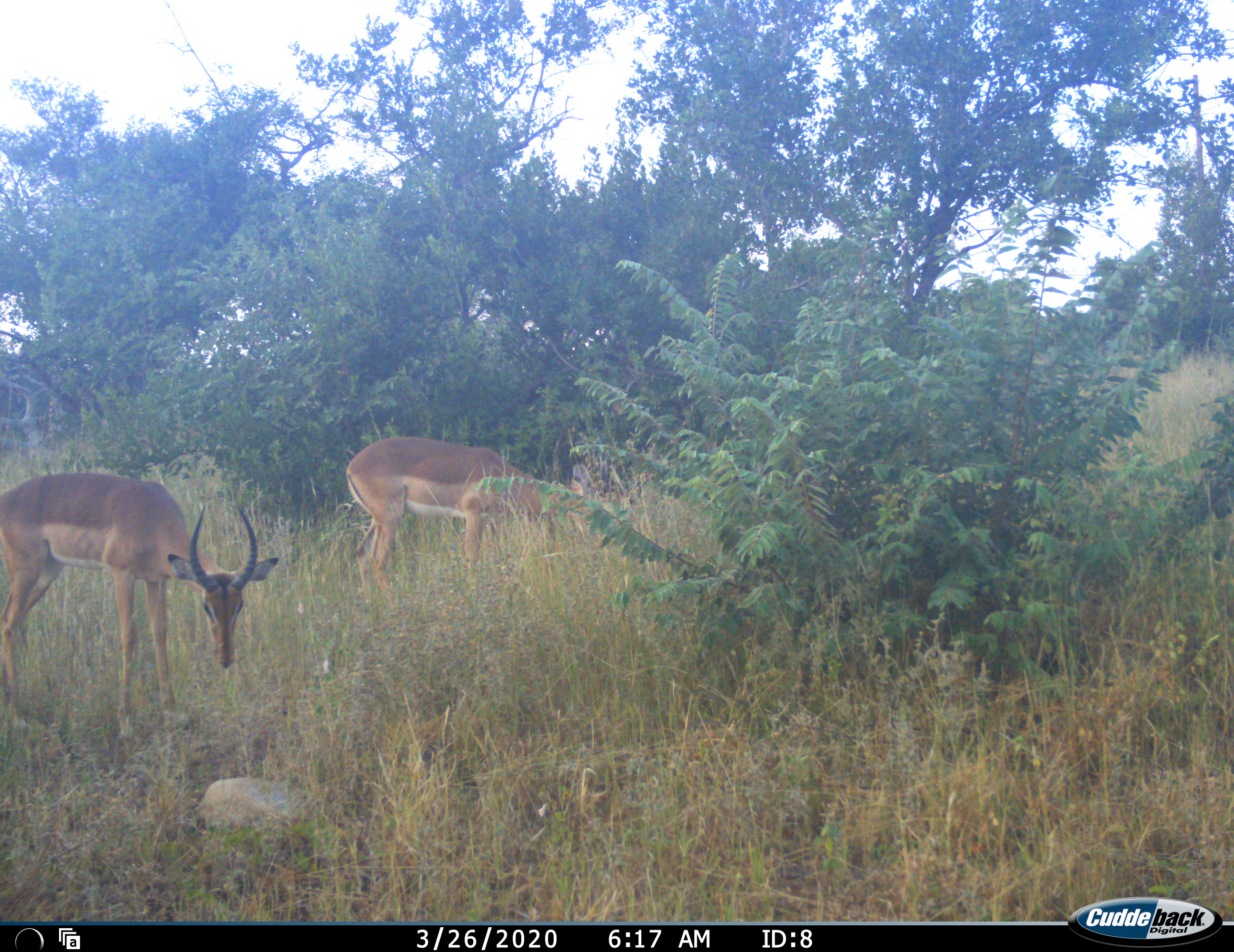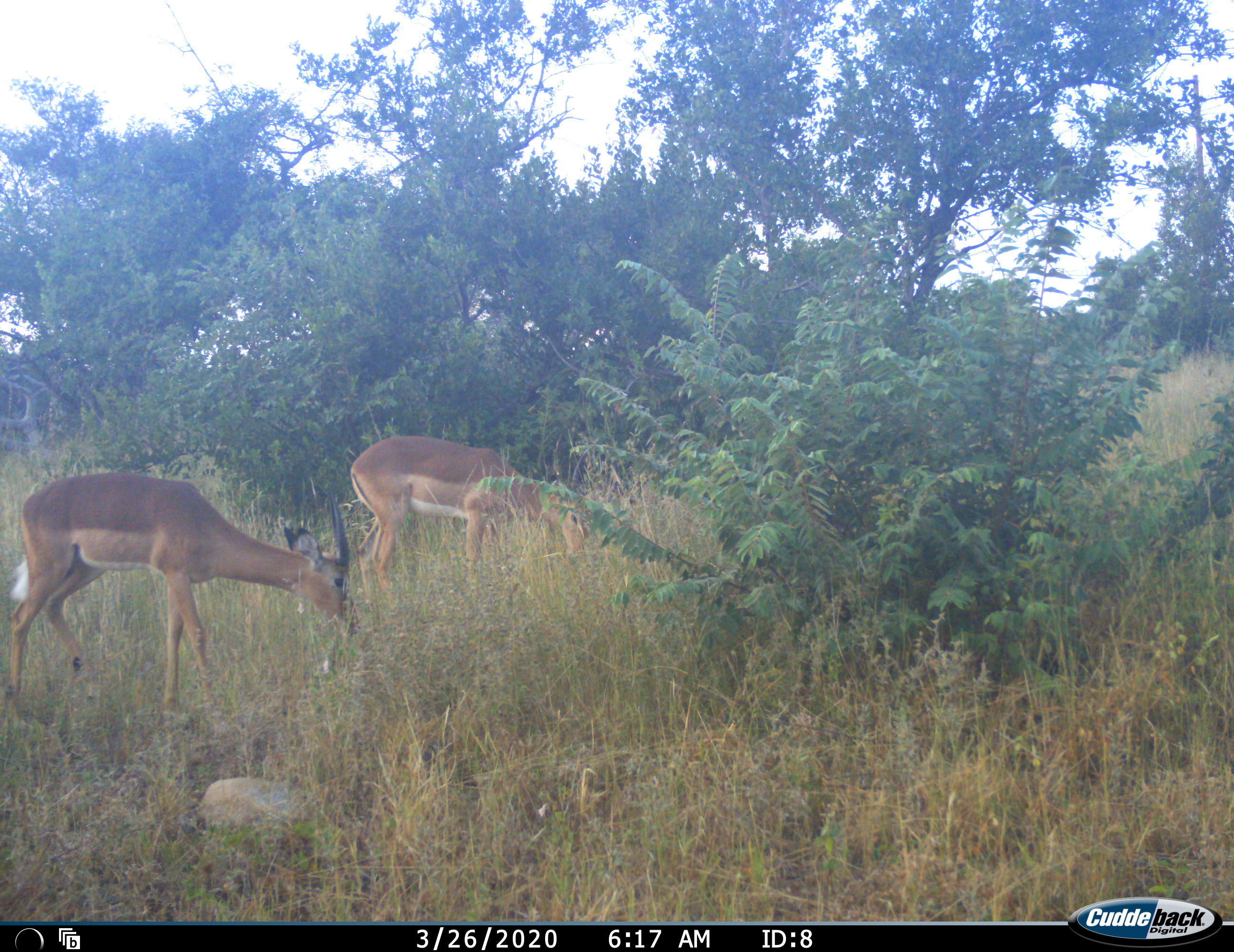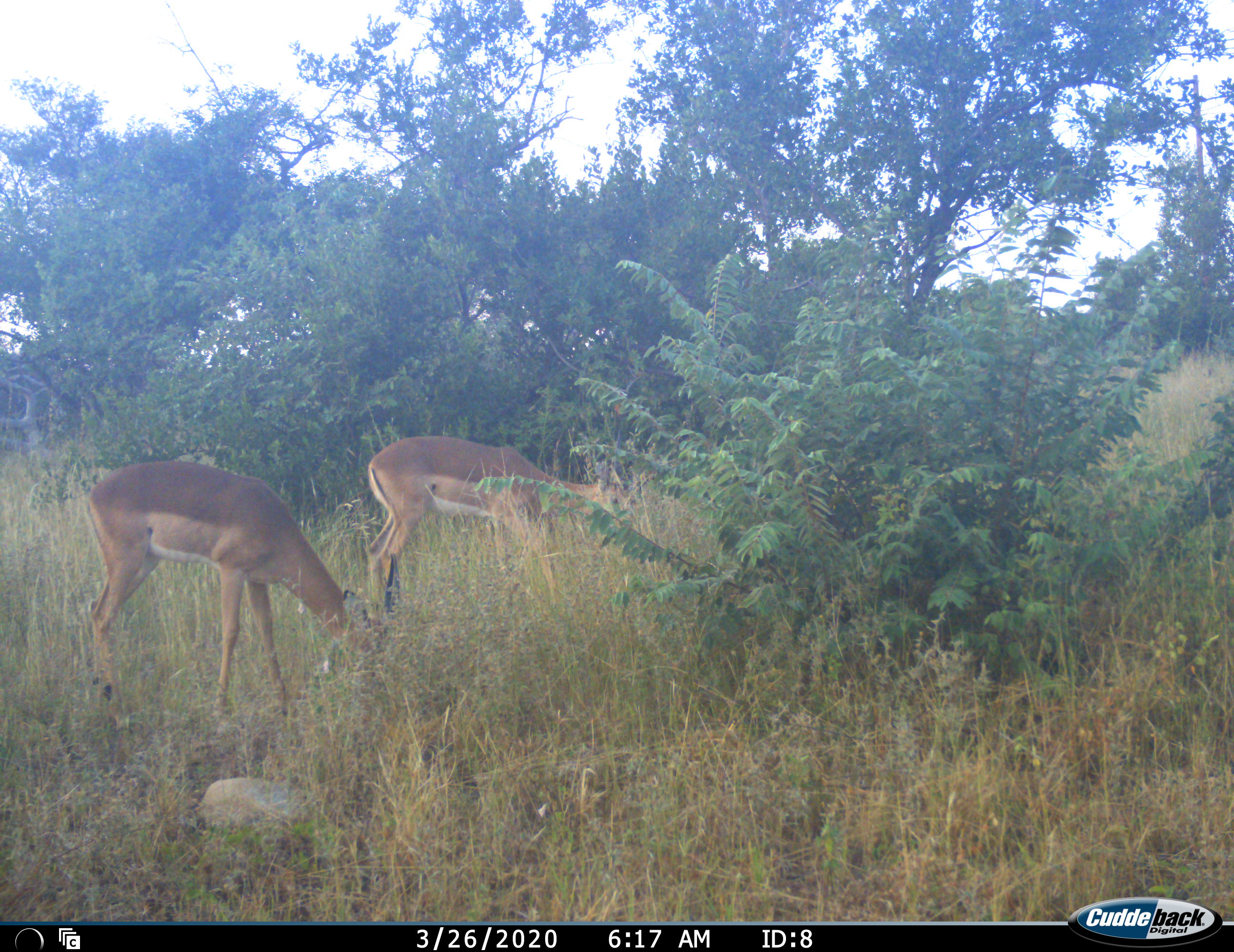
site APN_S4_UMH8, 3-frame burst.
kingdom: Animalia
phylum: Chordata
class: Mammalia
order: Artiodactyla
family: Bovidae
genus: Aepyceros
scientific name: Aepyceros melampus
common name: impala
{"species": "impala (Aepyceros melampus)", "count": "2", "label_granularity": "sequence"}